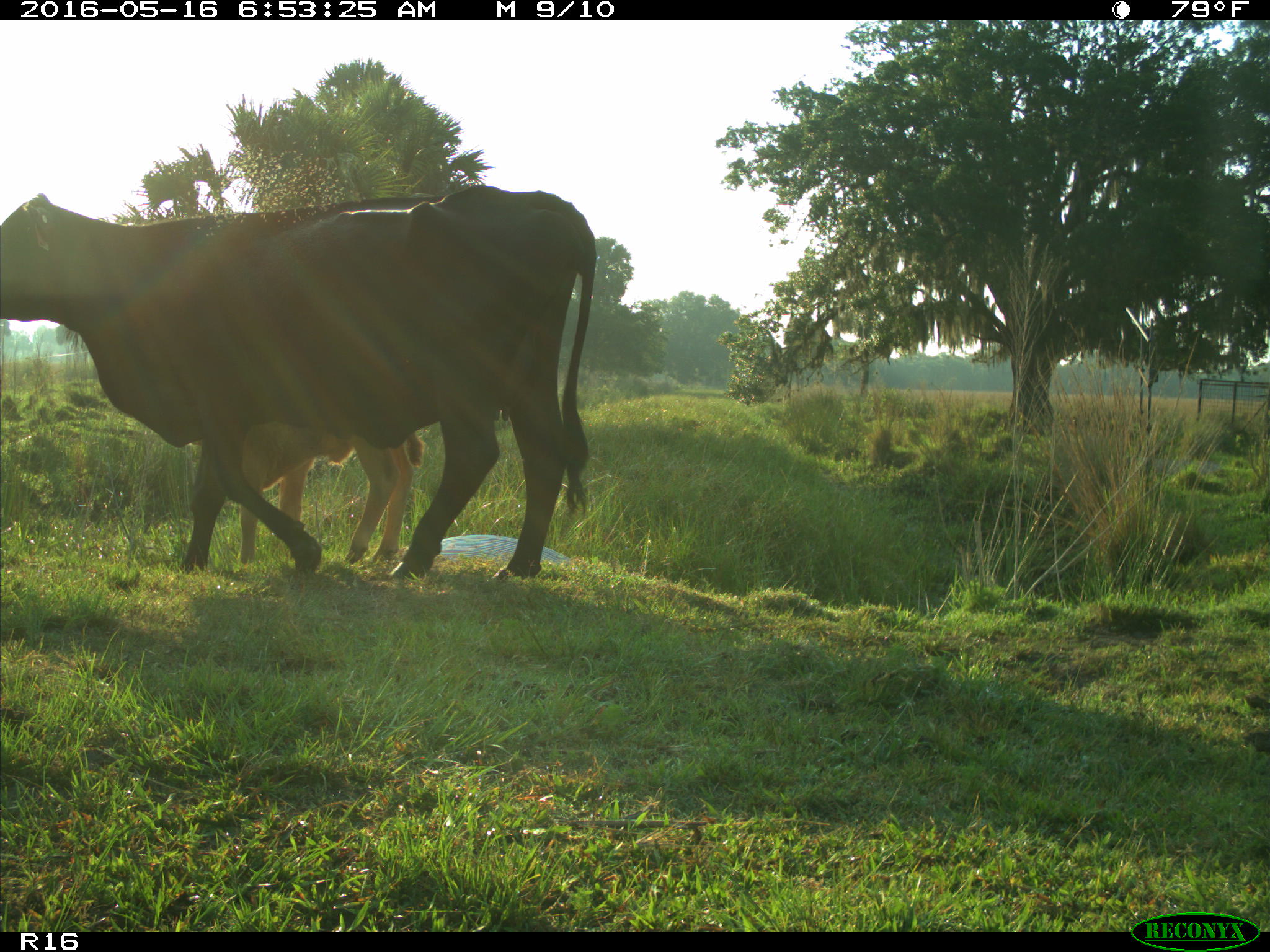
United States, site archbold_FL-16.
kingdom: Animalia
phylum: Chordata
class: Mammalia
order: Artiodactyla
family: Bovidae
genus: Bos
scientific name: Bos taurus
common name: domestic cow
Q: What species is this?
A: Bos taurus (domestic cow).